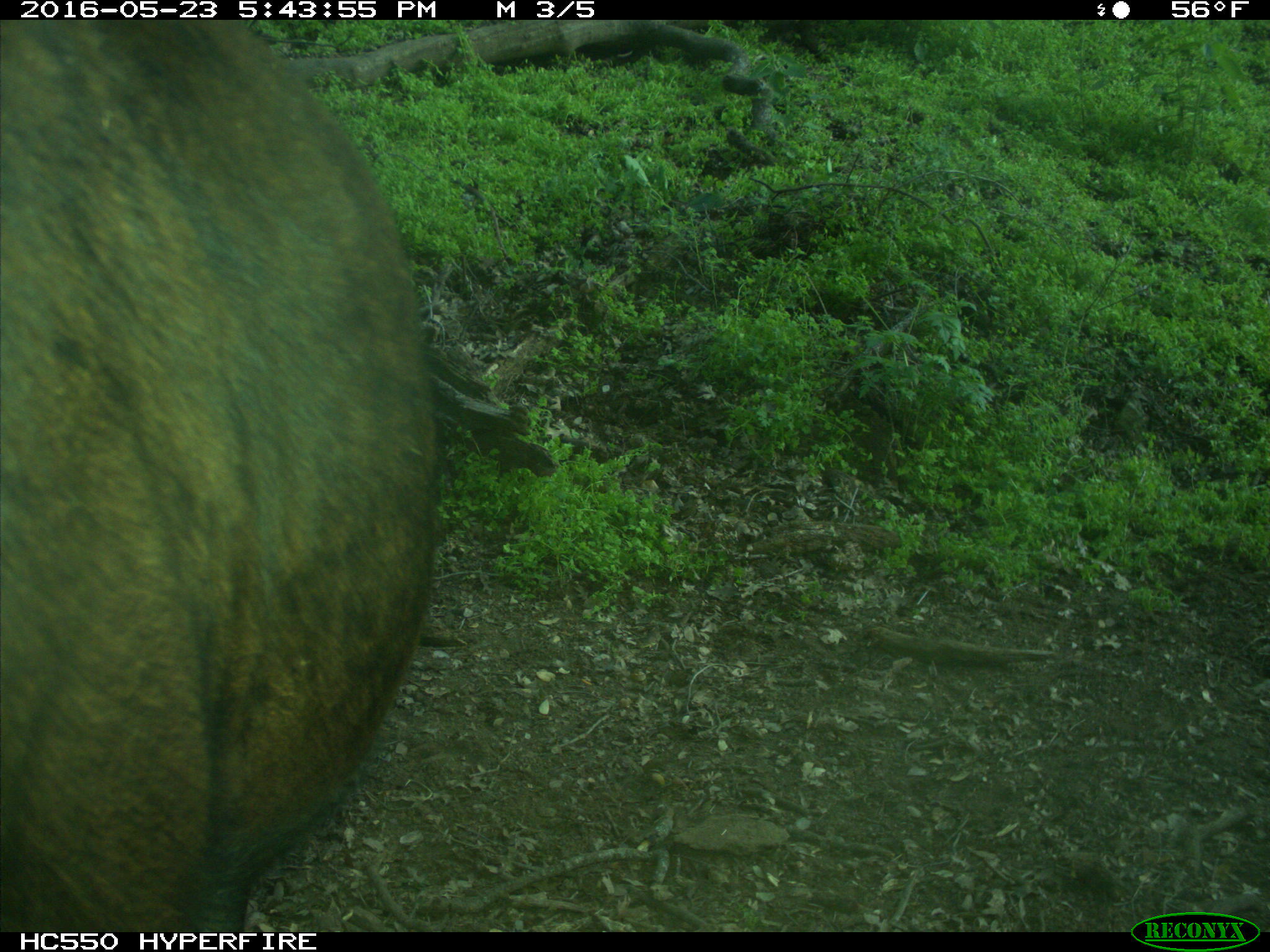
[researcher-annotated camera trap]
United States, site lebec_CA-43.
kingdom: Animalia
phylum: Chordata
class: Mammalia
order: Artiodactyla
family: Bovidae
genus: Bos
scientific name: Bos taurus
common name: domestic cow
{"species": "Bos taurus (domestic cow)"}